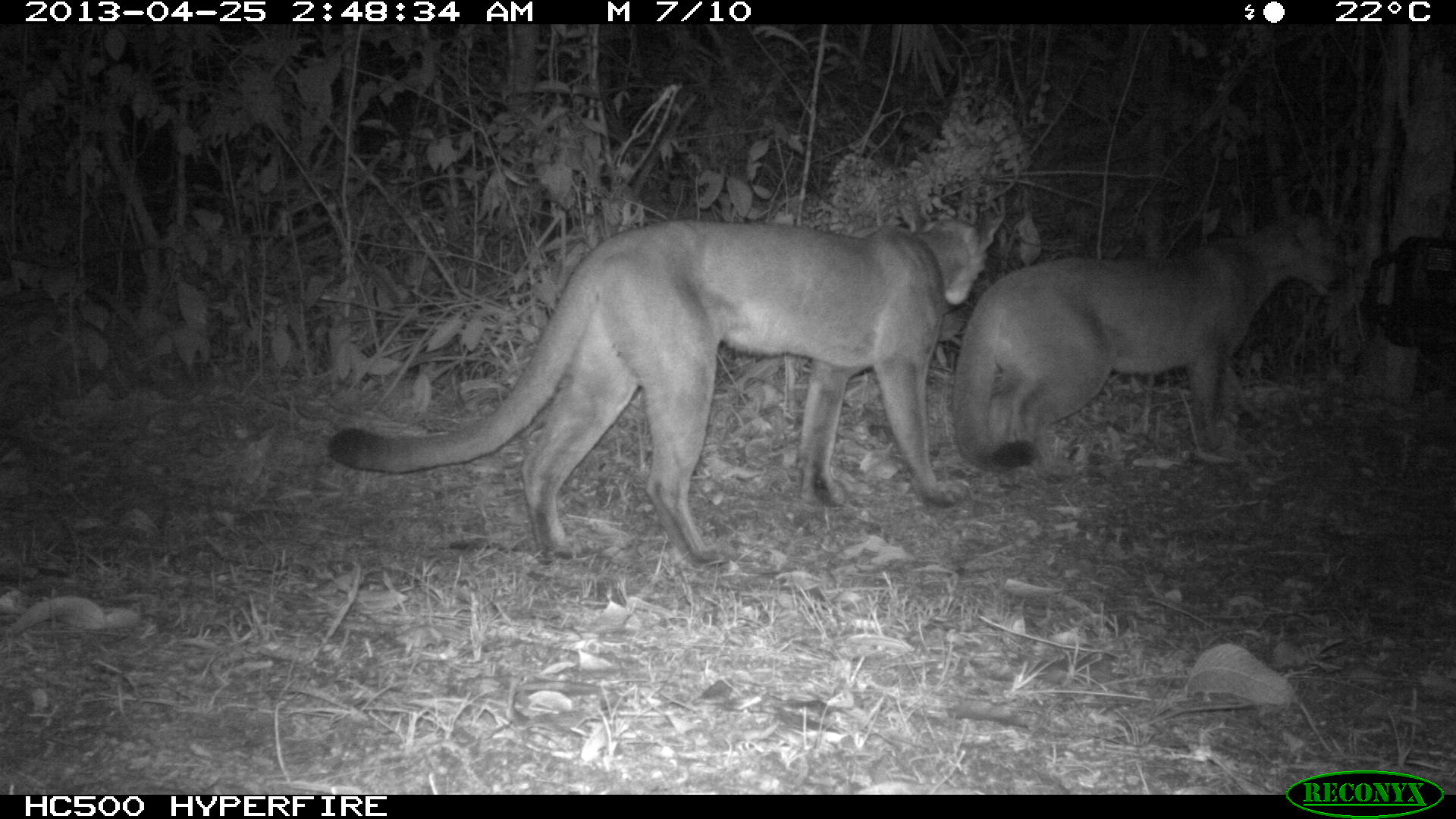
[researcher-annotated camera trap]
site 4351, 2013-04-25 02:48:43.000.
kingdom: Animalia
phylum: Chordata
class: Mammalia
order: Carnivora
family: Felidae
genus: Puma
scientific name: Puma concolor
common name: mountain lion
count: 2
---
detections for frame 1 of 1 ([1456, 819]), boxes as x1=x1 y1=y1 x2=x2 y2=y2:
puma concolor: x1=324 y1=209 x2=1001 y2=569; x1=950 y1=200 x2=1354 y2=473